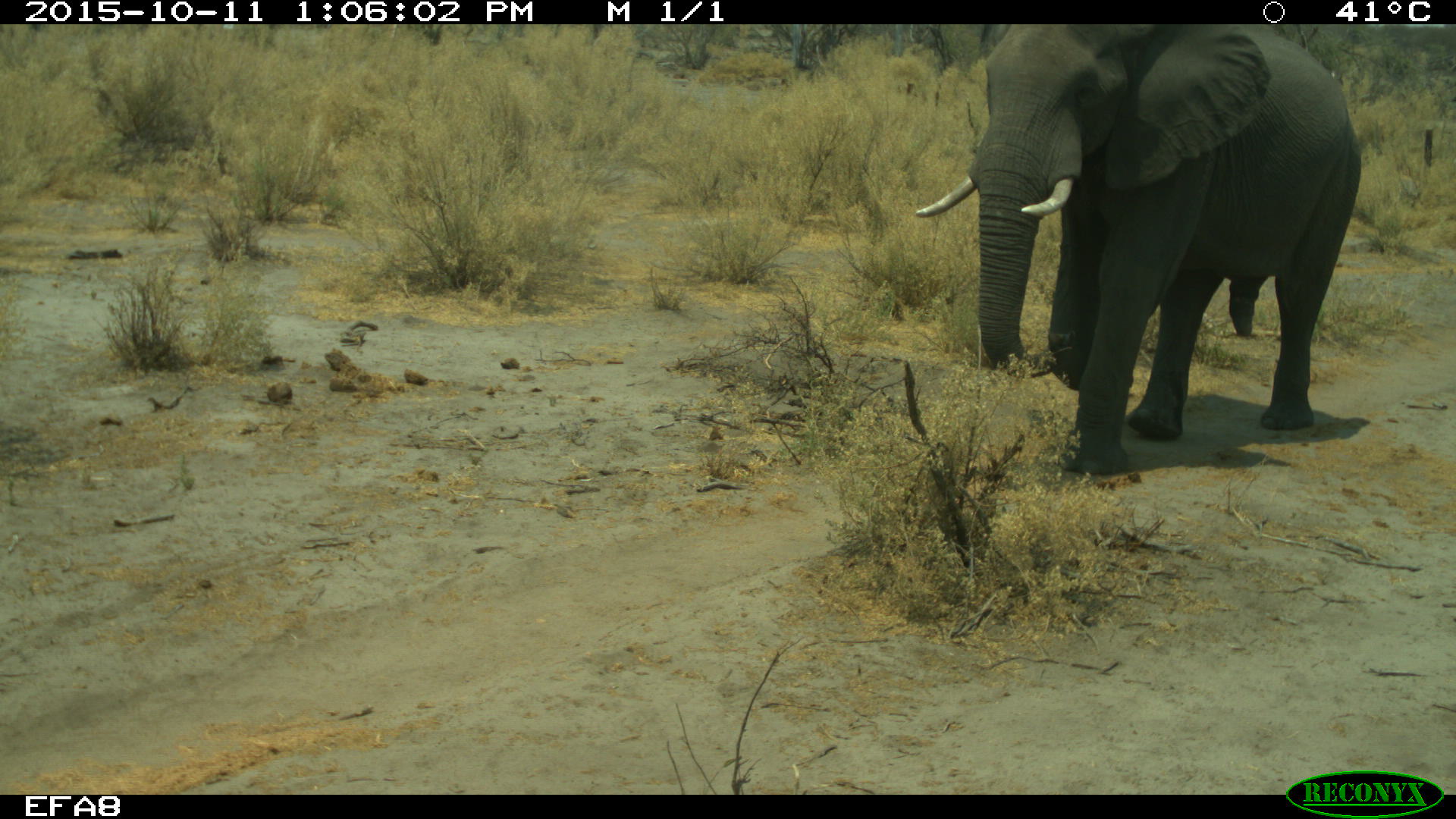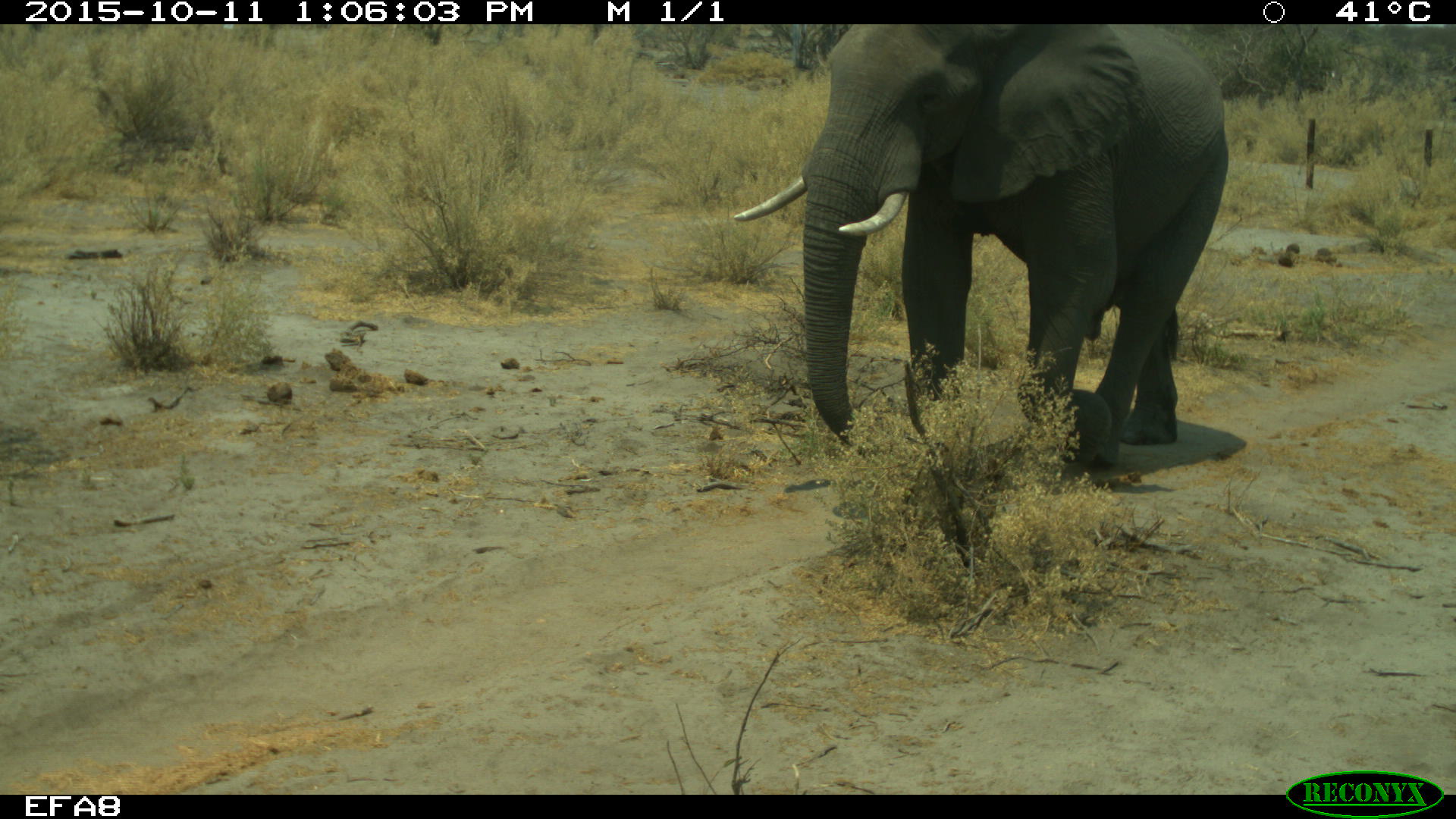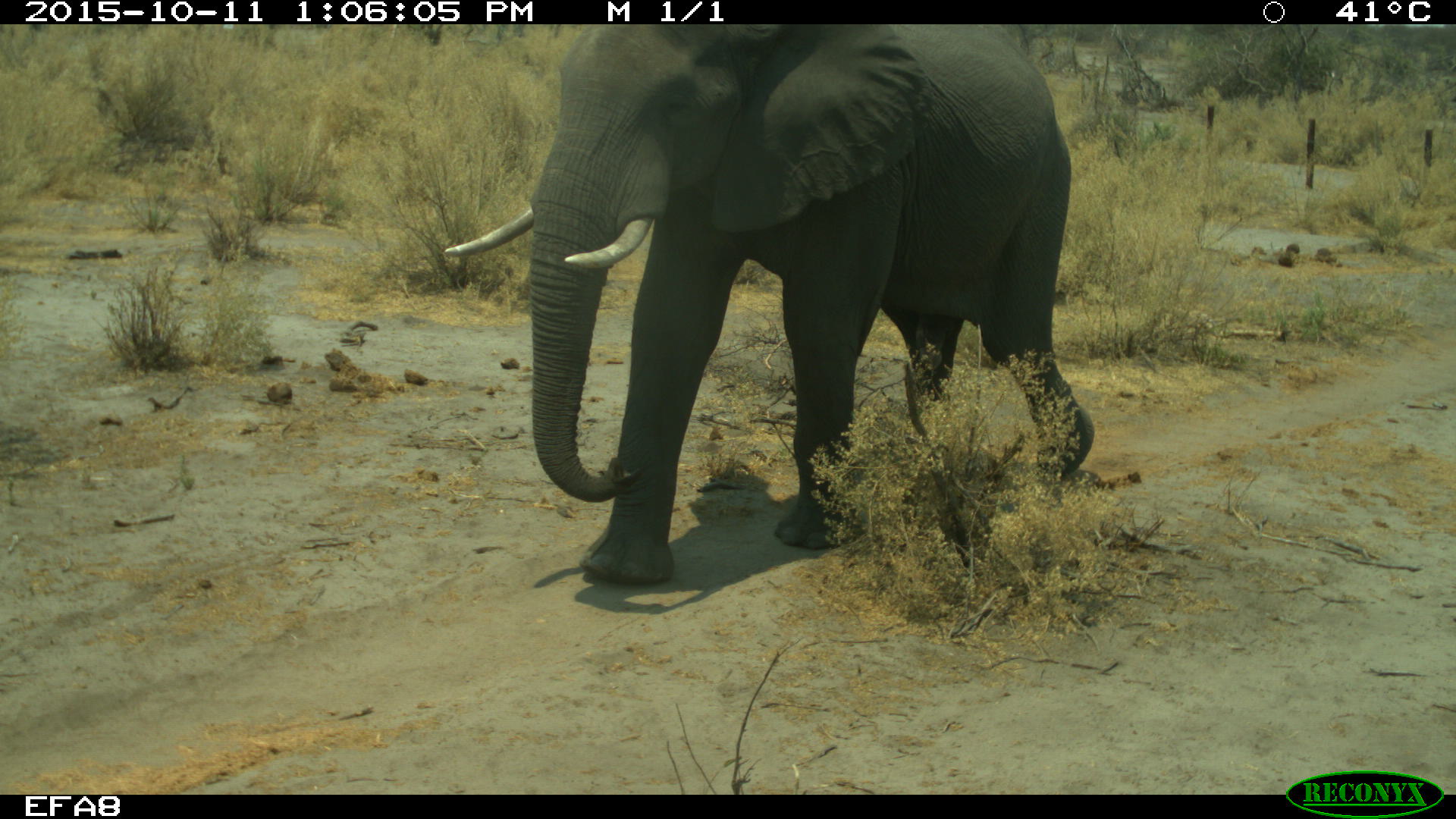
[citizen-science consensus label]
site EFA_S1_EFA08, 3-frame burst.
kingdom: Animalia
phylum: Chordata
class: Mammalia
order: Proboscidea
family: Elephantidae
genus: Loxodonta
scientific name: Loxodonta africana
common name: african bush elephant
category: elephant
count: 1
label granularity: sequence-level